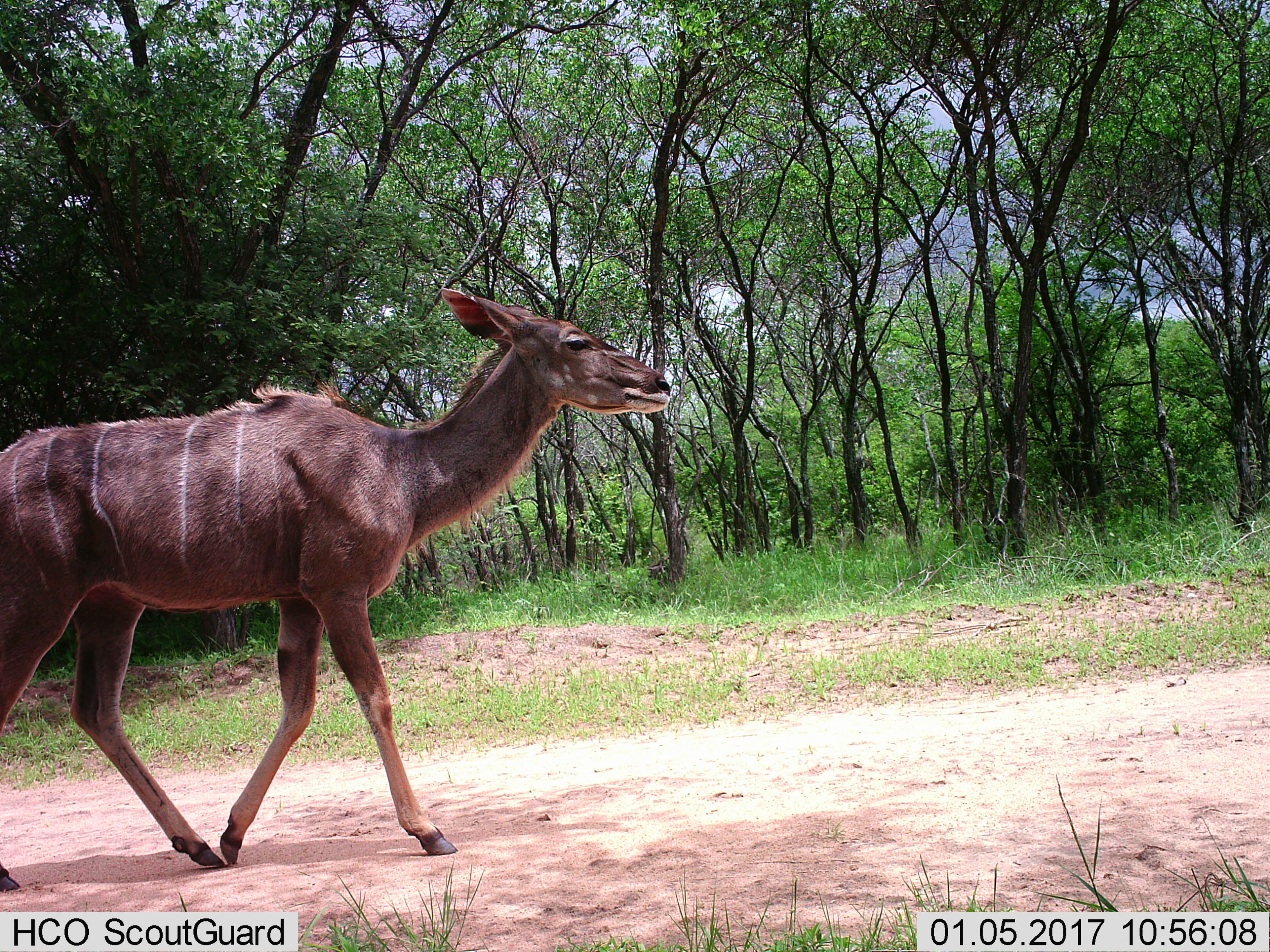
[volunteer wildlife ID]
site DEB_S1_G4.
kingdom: Animalia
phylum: Chordata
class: Mammalia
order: Artiodactyla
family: Bovidae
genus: Tragelaphus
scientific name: Tragelaphus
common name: kudu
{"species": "kudu (Tragelaphus)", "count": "1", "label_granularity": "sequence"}